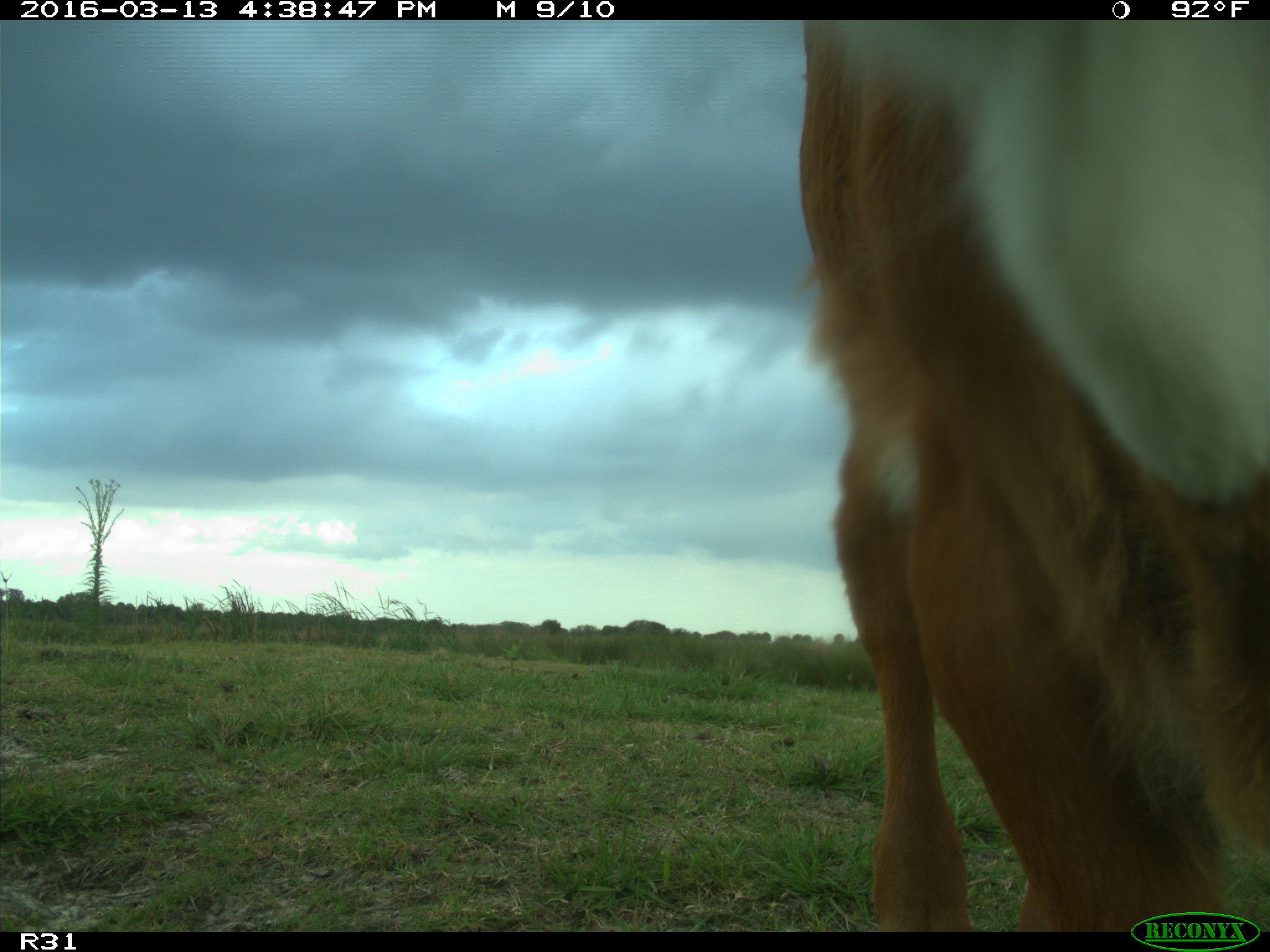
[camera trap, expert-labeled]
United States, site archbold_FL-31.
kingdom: Animalia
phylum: Chordata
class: Mammalia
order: Artiodactyla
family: Bovidae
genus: Bos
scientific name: Bos taurus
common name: domestic cow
Bos taurus (domestic cow).